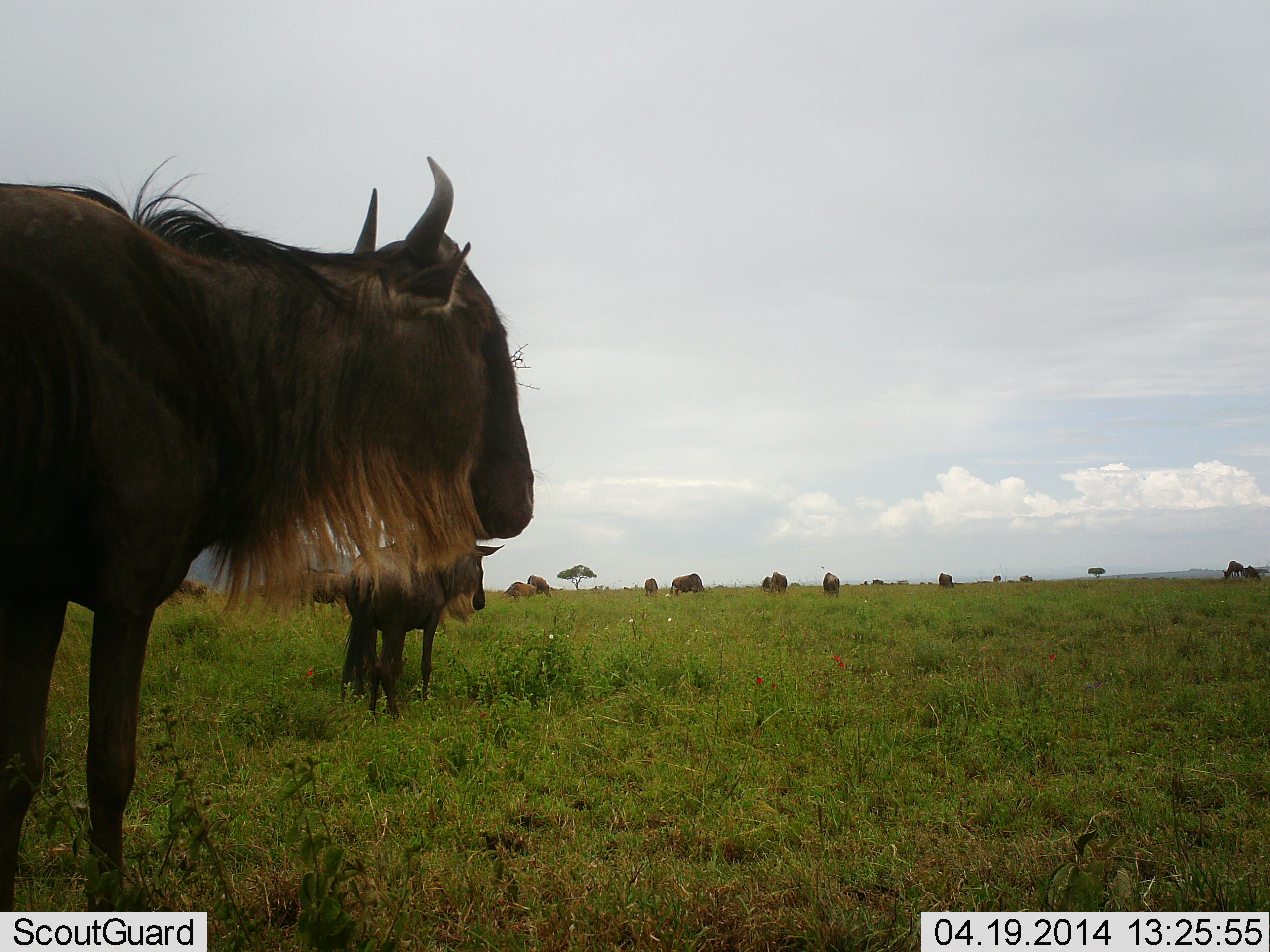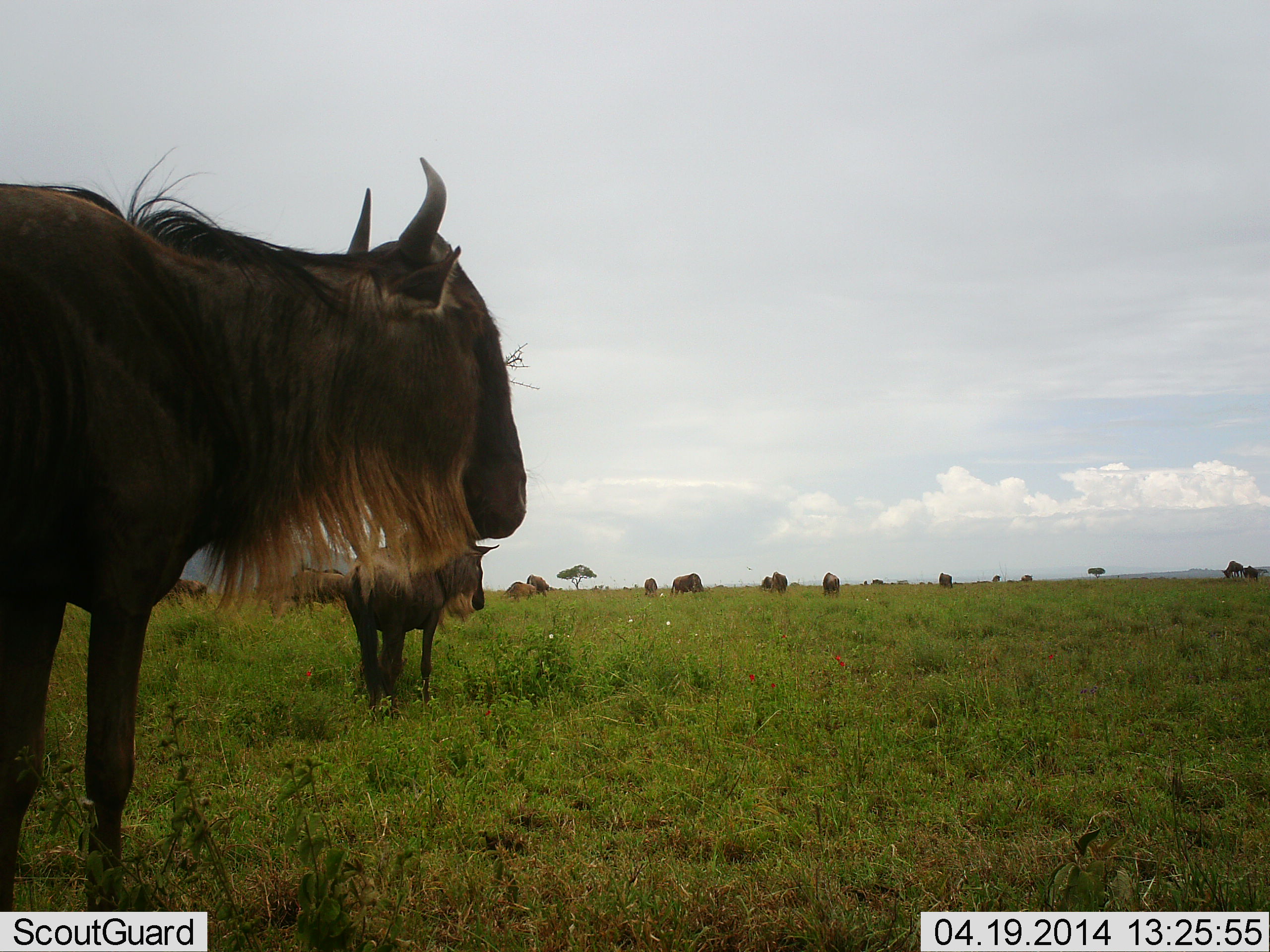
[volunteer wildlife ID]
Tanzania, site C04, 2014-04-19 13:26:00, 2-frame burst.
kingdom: Animalia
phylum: Chordata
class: Mammalia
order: Artiodactyla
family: Bovidae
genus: Connochaetes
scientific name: Connochaetes taurinus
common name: blue wildebeest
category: wildebeest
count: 11-50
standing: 100%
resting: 0%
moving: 10%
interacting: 0%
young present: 0%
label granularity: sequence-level